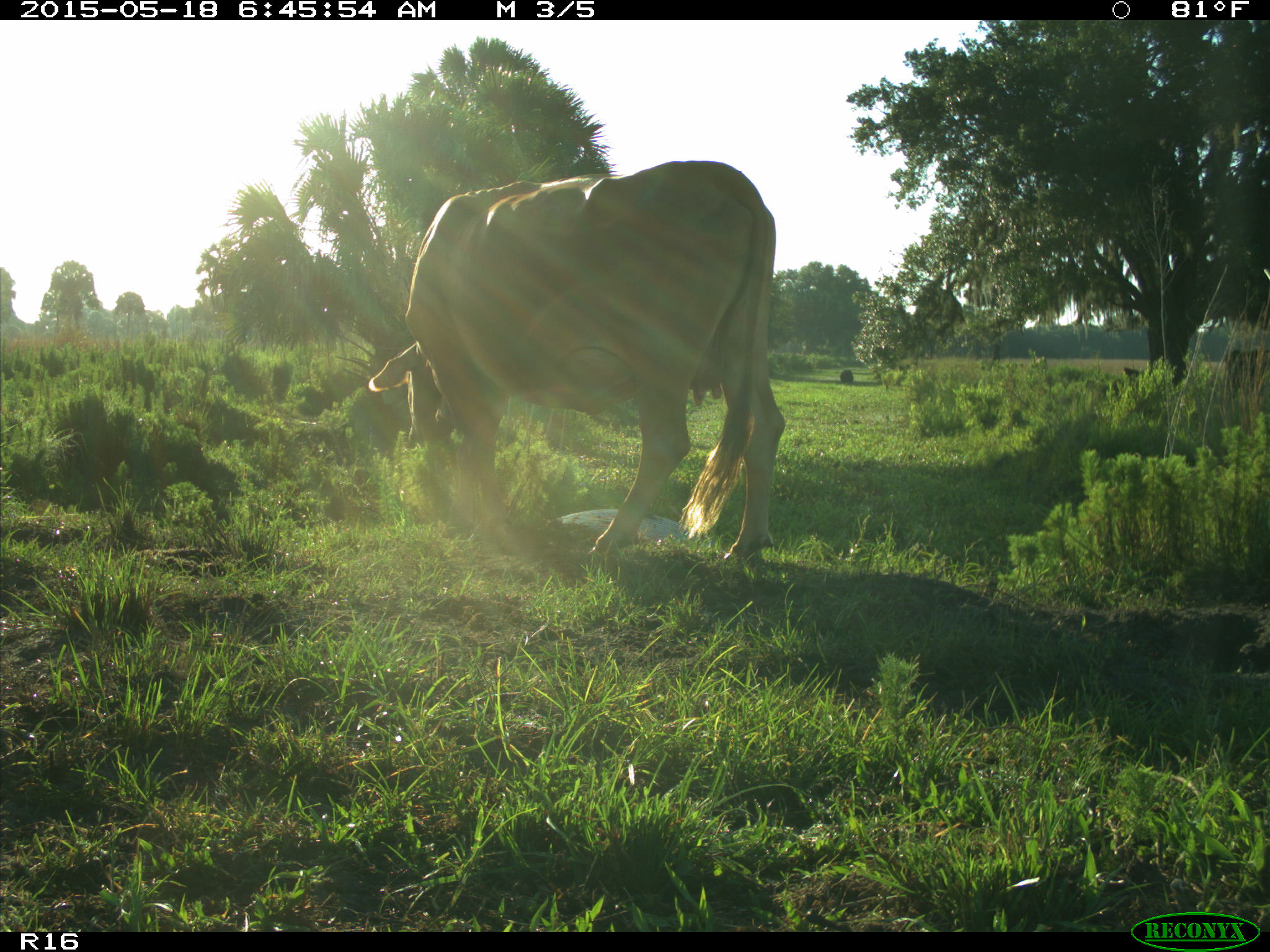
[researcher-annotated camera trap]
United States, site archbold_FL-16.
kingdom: Animalia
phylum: Chordata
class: Mammalia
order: Artiodactyla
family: Bovidae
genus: Bos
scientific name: Bos taurus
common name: domestic cow